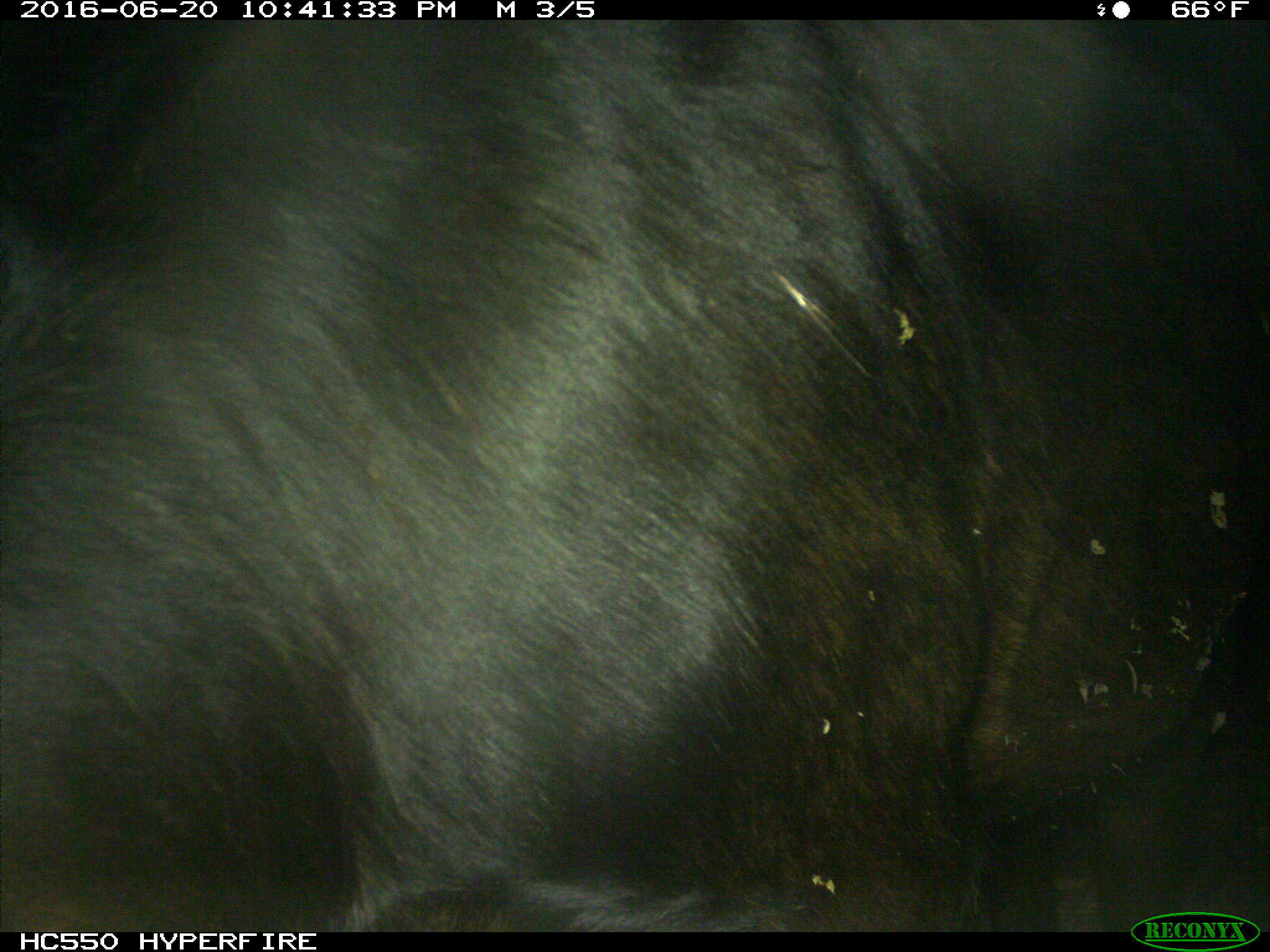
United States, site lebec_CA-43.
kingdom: Animalia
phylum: Chordata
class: Mammalia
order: Artiodactyla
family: Bovidae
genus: Bos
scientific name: Bos taurus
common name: domestic cow